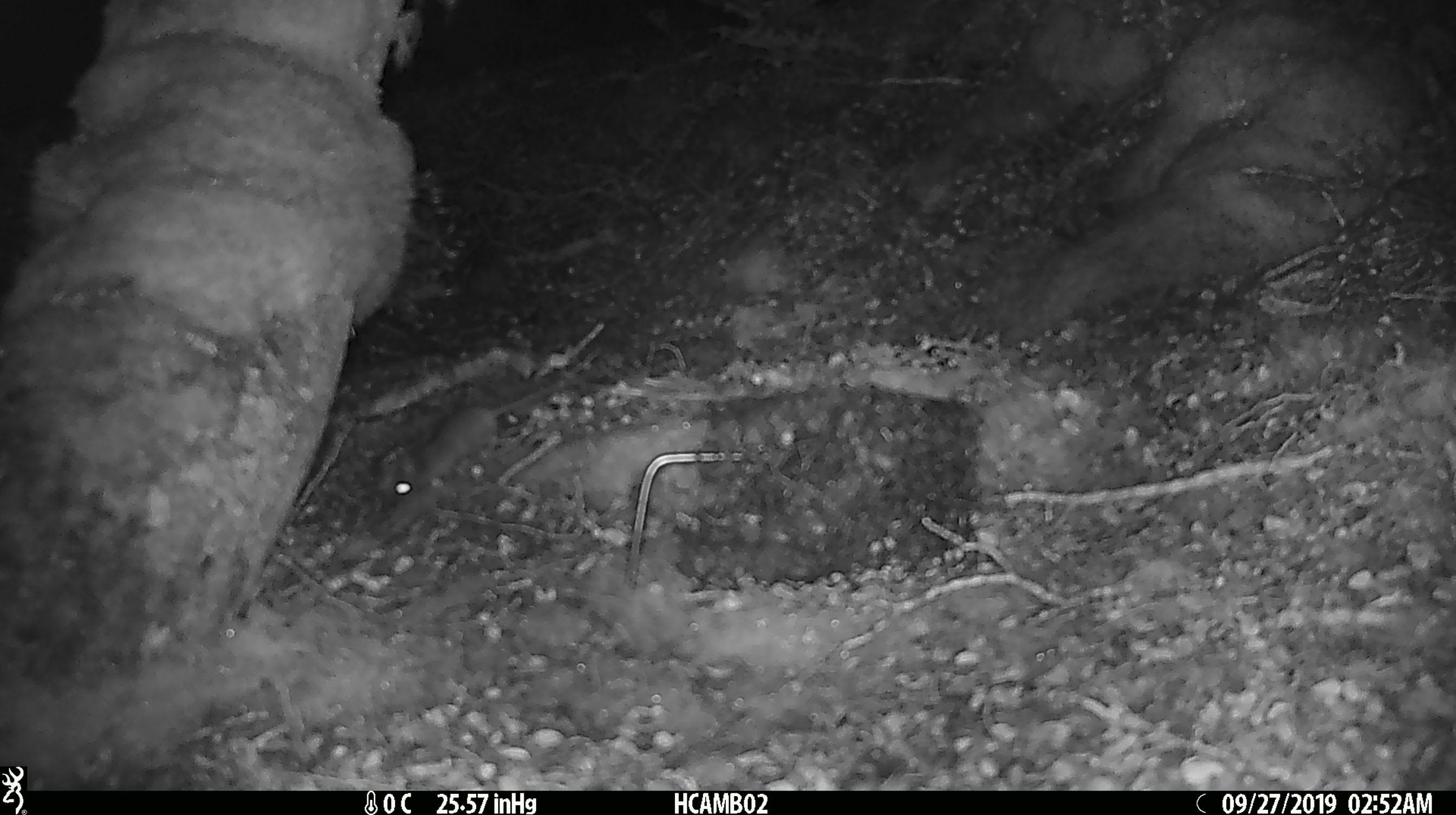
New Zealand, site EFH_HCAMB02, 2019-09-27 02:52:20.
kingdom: Animalia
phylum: Chordata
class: Mammalia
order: Rodentia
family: Muridae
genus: Mus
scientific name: Mus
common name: mouse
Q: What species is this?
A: Mouse (Mus).